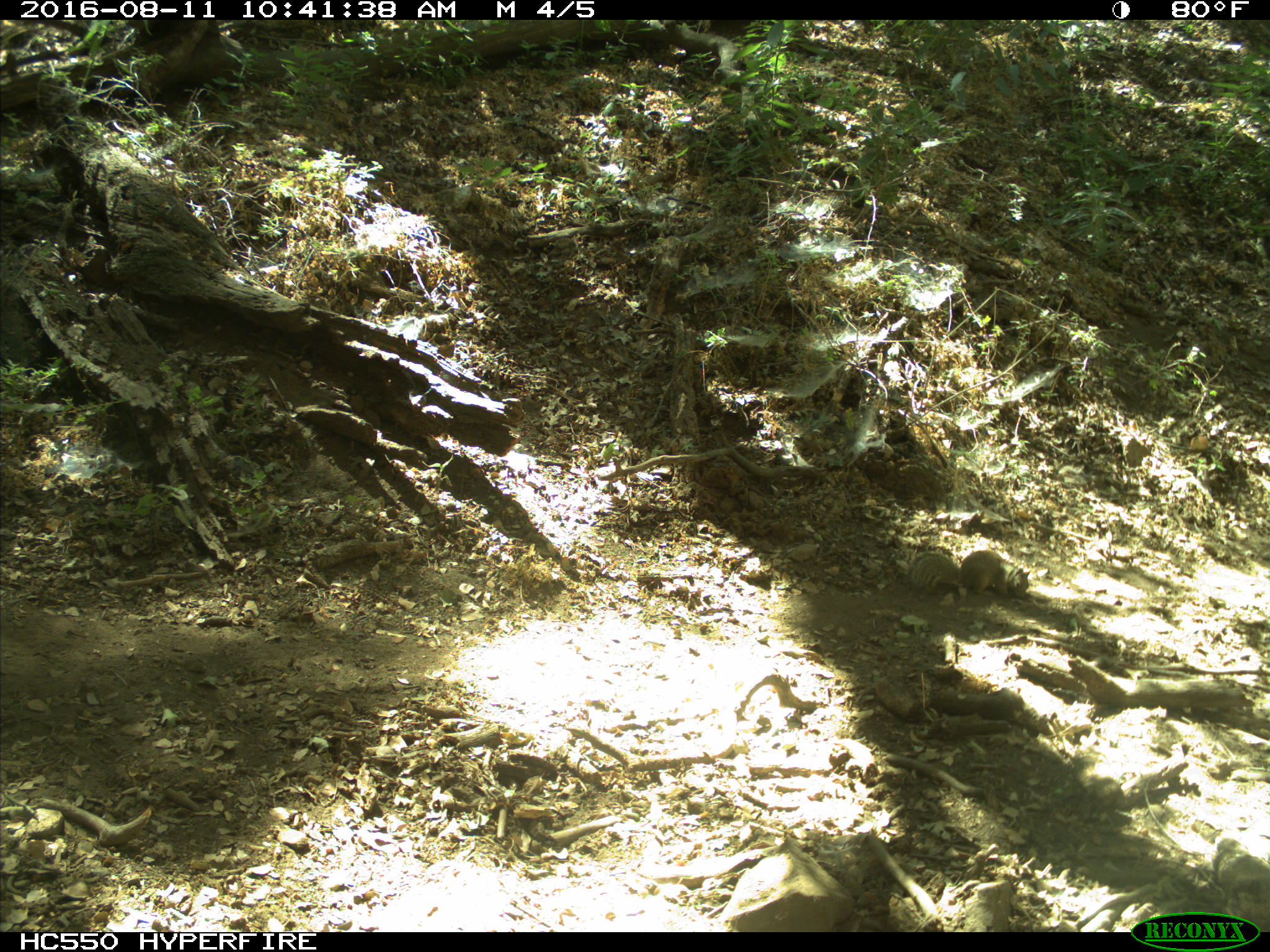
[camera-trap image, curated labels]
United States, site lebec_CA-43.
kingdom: Animalia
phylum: Chordata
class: Mammalia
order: Rodentia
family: Sciuridae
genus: Otospermophilus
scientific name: Otospermophilus beecheyi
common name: california ground squirrel